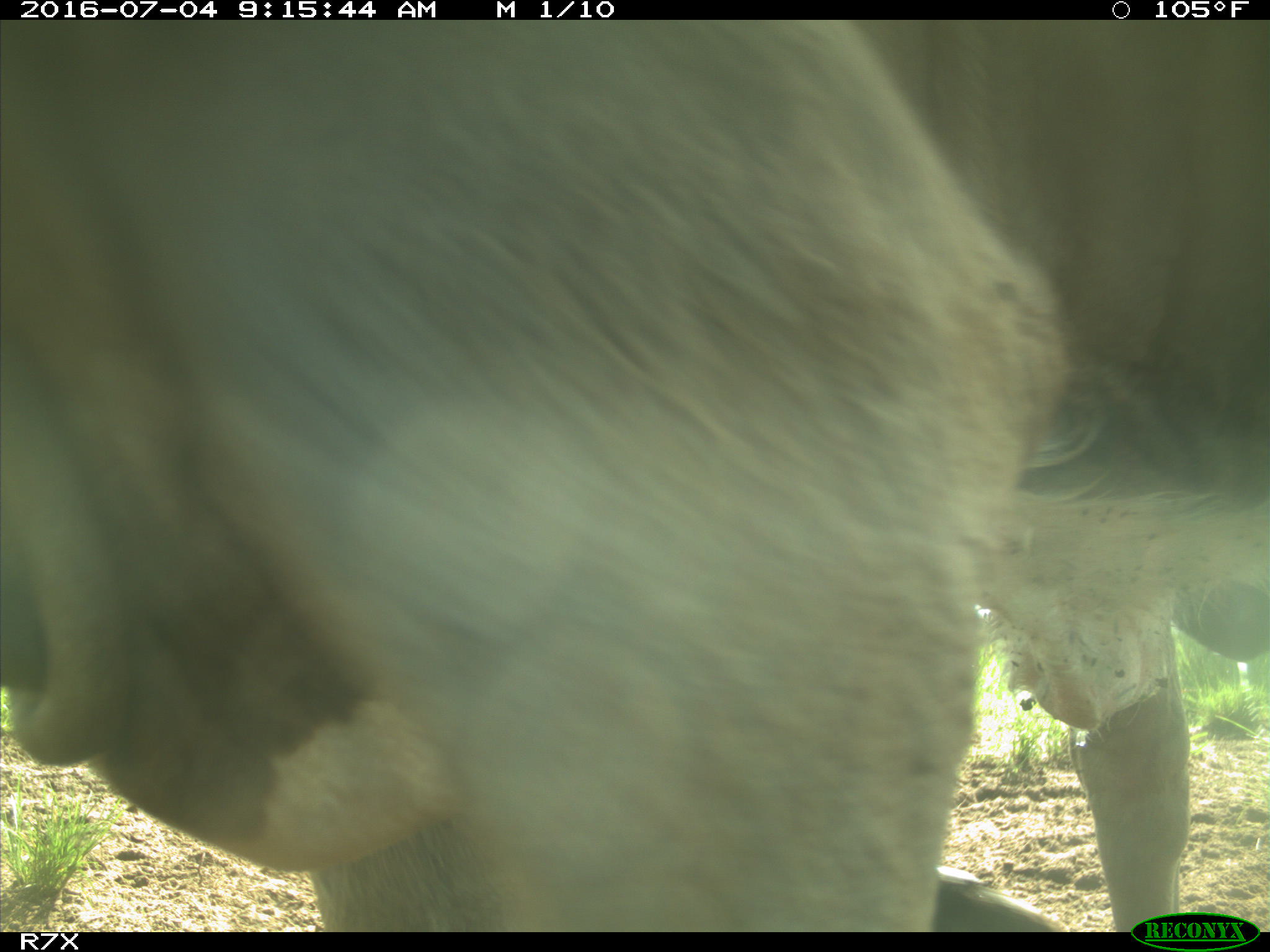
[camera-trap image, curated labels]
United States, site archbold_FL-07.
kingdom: Animalia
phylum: Chordata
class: Mammalia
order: Artiodactyla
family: Bovidae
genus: Bos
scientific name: Bos taurus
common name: domestic cow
Bos taurus (domestic cow).